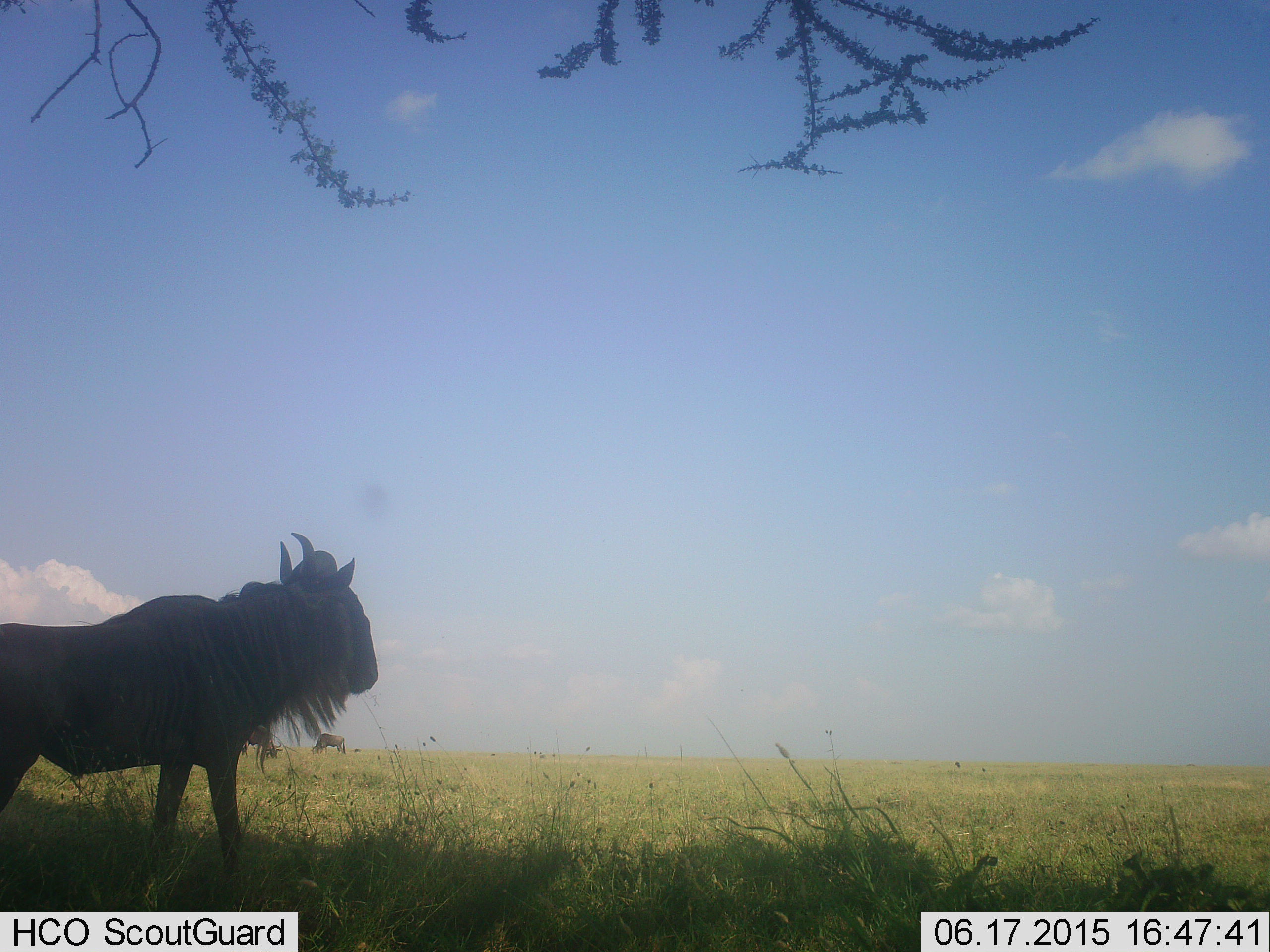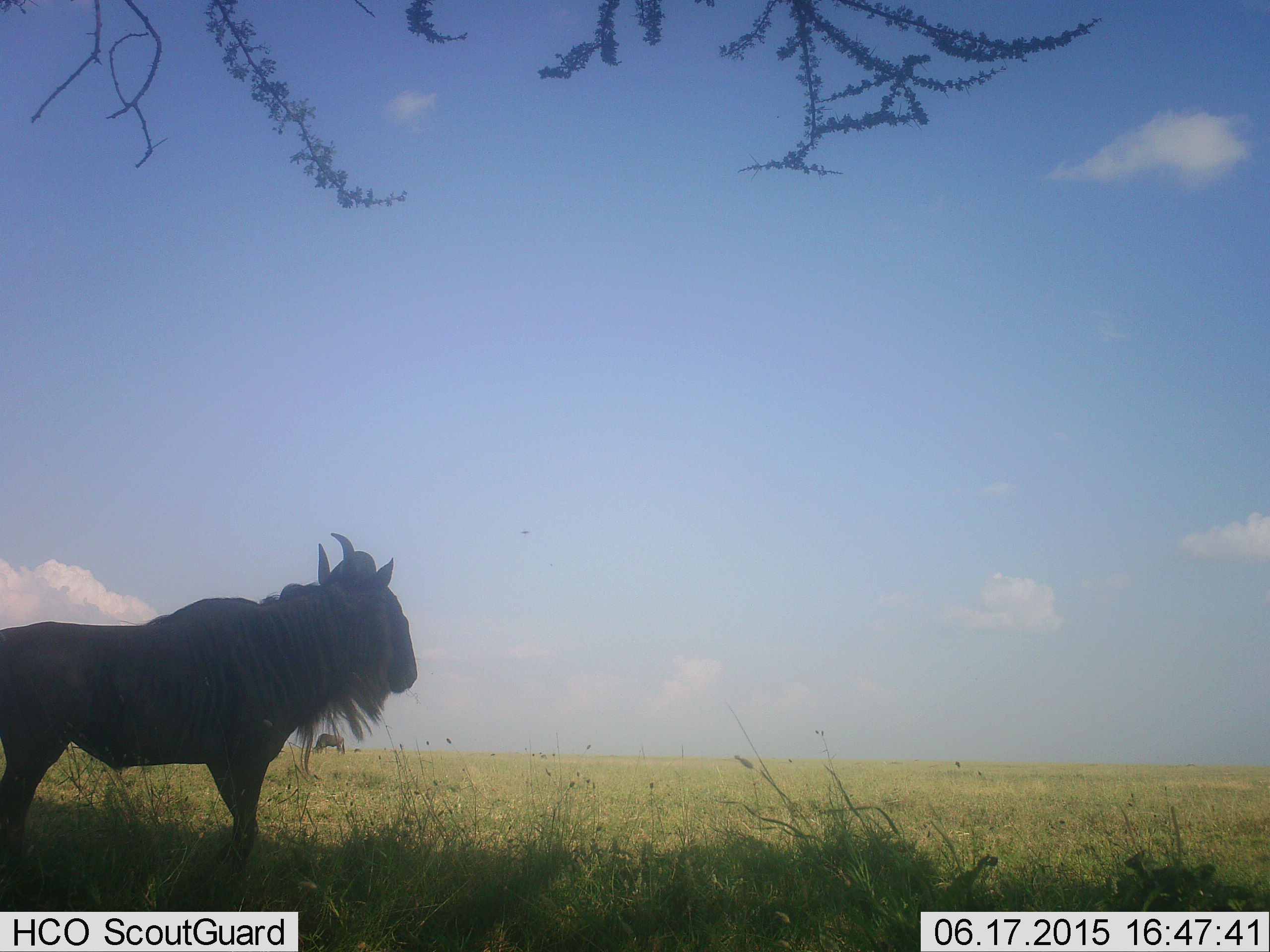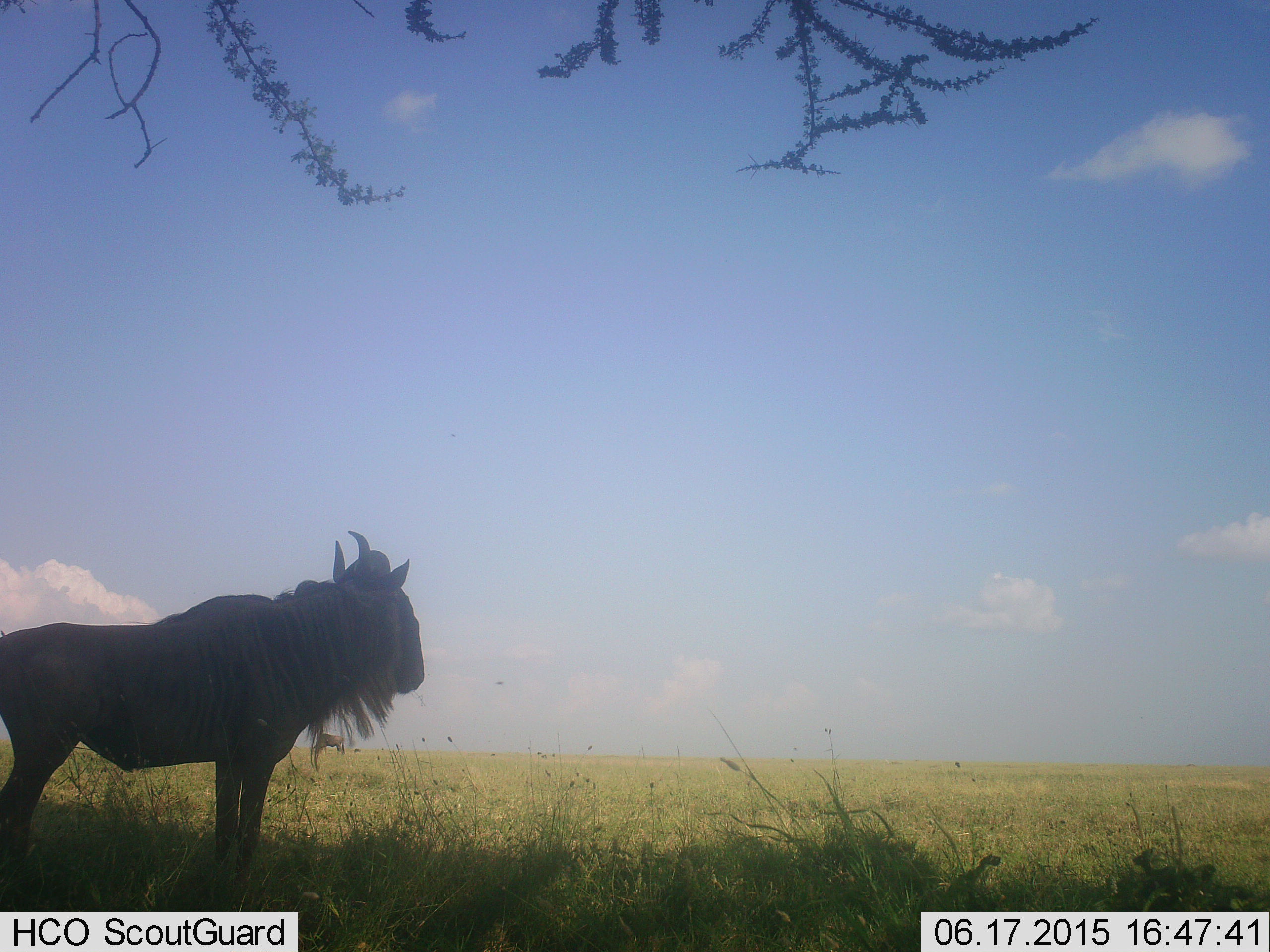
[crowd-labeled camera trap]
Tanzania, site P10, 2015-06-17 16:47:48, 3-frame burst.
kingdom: Animalia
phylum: Chordata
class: Mammalia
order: Artiodactyla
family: Bovidae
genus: Connochaetes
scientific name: Connochaetes taurinus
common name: blue wildebeest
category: wildebeest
Wildebeest (blue wildebeest) (Connochaetes taurinus), count 2. Behavior (volunteer vote fractions): standing 90%, resting 0%, moving 20%, interacting 0%. Young present (vote fraction): 0%. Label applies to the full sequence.